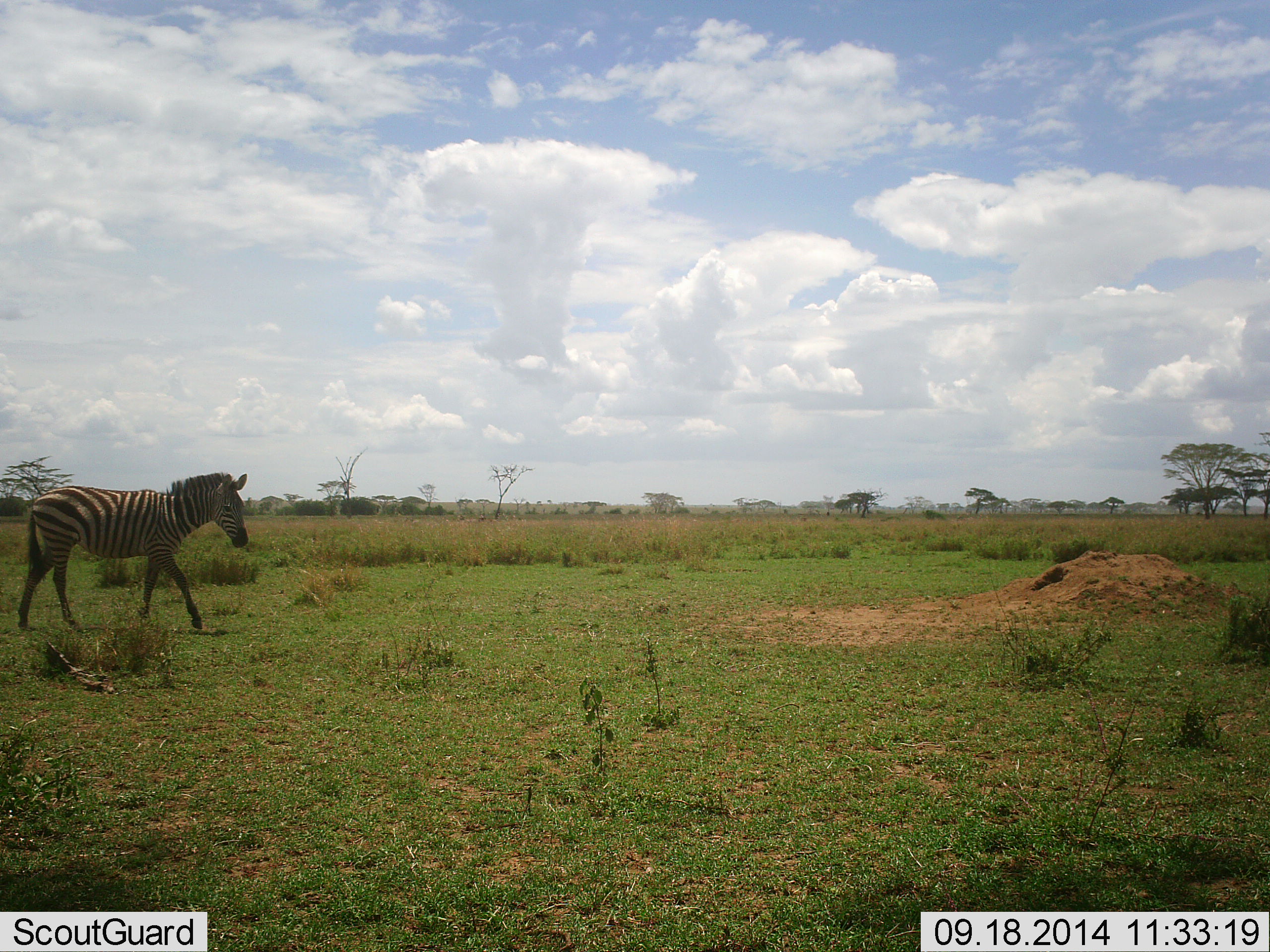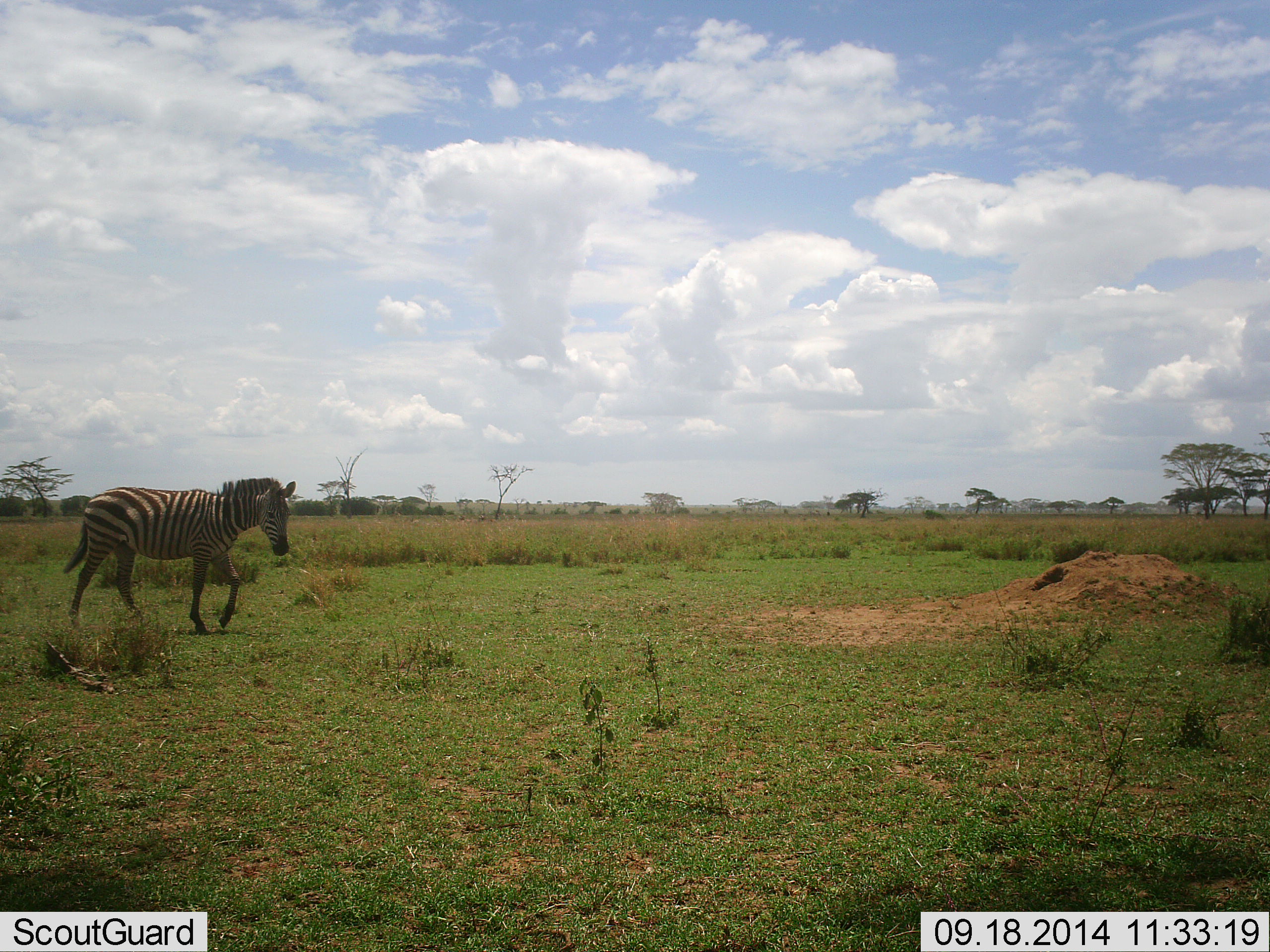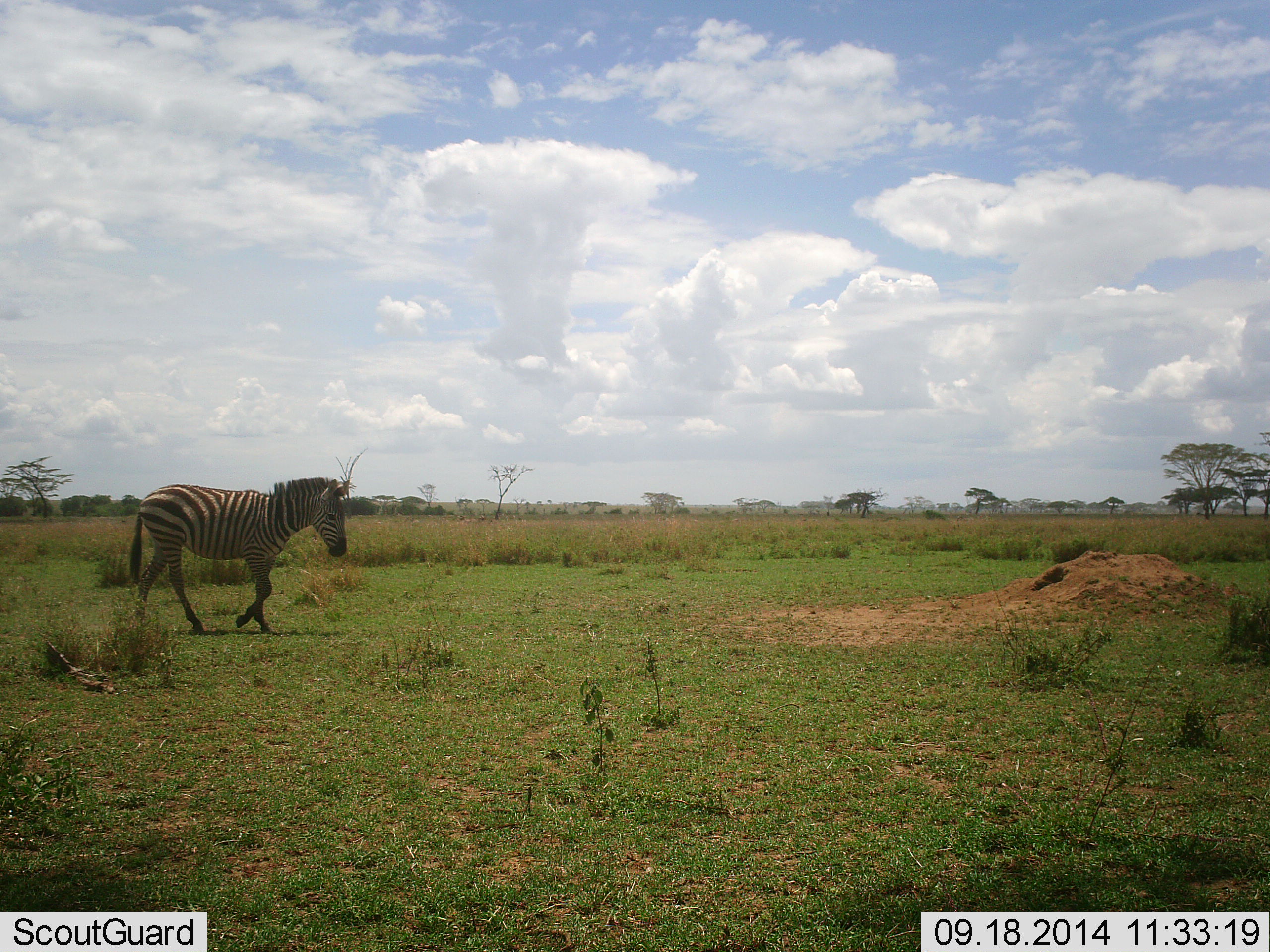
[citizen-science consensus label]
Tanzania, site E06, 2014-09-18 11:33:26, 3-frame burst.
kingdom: Animalia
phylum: Chordata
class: Mammalia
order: Perissodactyla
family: Equidae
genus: Equus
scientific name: Equus quagga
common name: plains zebra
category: zebra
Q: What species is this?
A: Zebra (plains zebra) (Equus quagga).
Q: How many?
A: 1.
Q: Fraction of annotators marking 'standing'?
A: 0%.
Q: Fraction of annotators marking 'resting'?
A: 0%.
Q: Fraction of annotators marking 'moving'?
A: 100%.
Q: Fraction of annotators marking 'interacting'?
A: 0%.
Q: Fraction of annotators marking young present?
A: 0%.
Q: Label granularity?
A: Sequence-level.